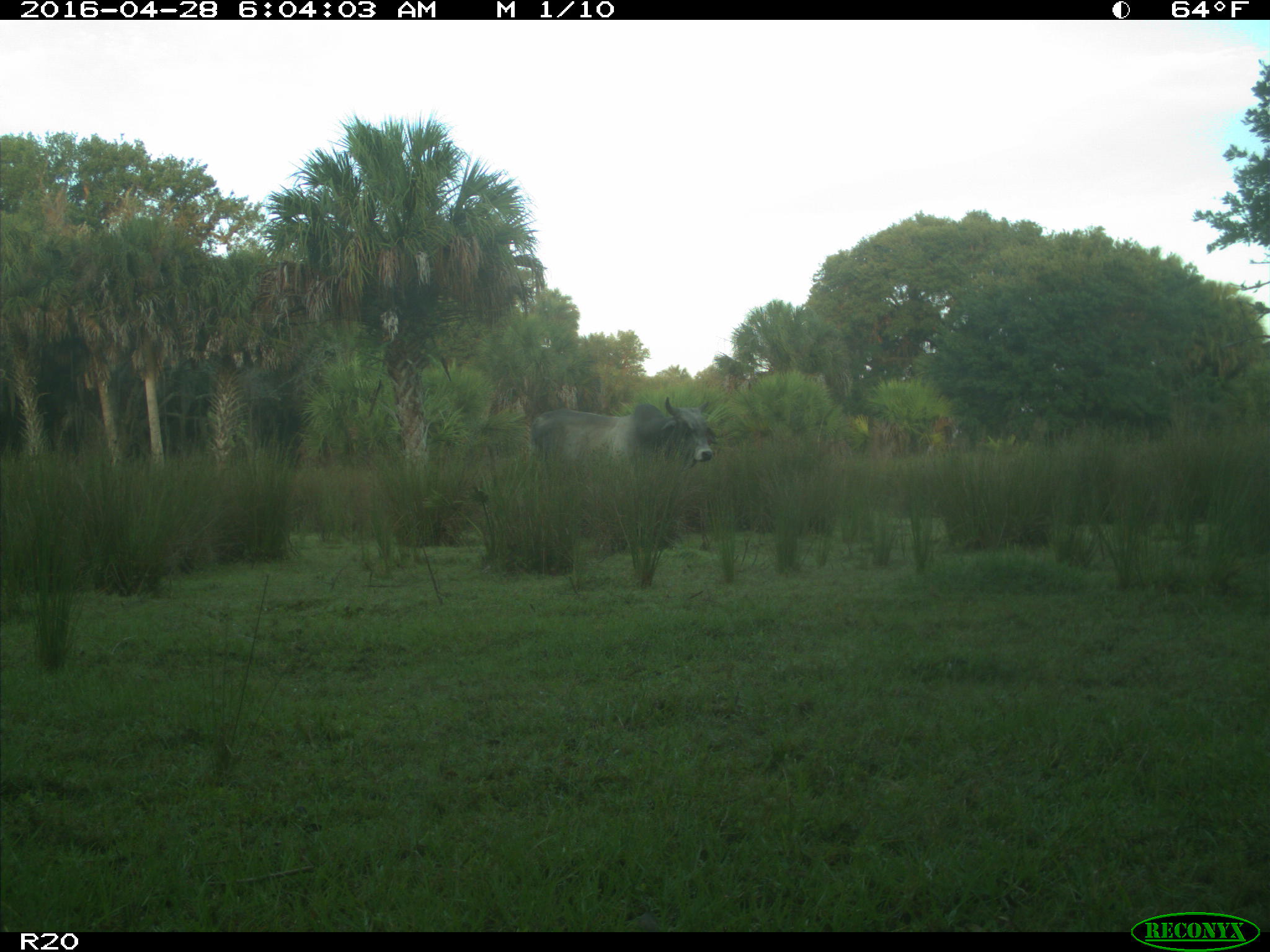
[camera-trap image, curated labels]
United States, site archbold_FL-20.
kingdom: Animalia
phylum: Chordata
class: Mammalia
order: Artiodactyla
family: Bovidae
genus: Bos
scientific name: Bos taurus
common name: domestic cow